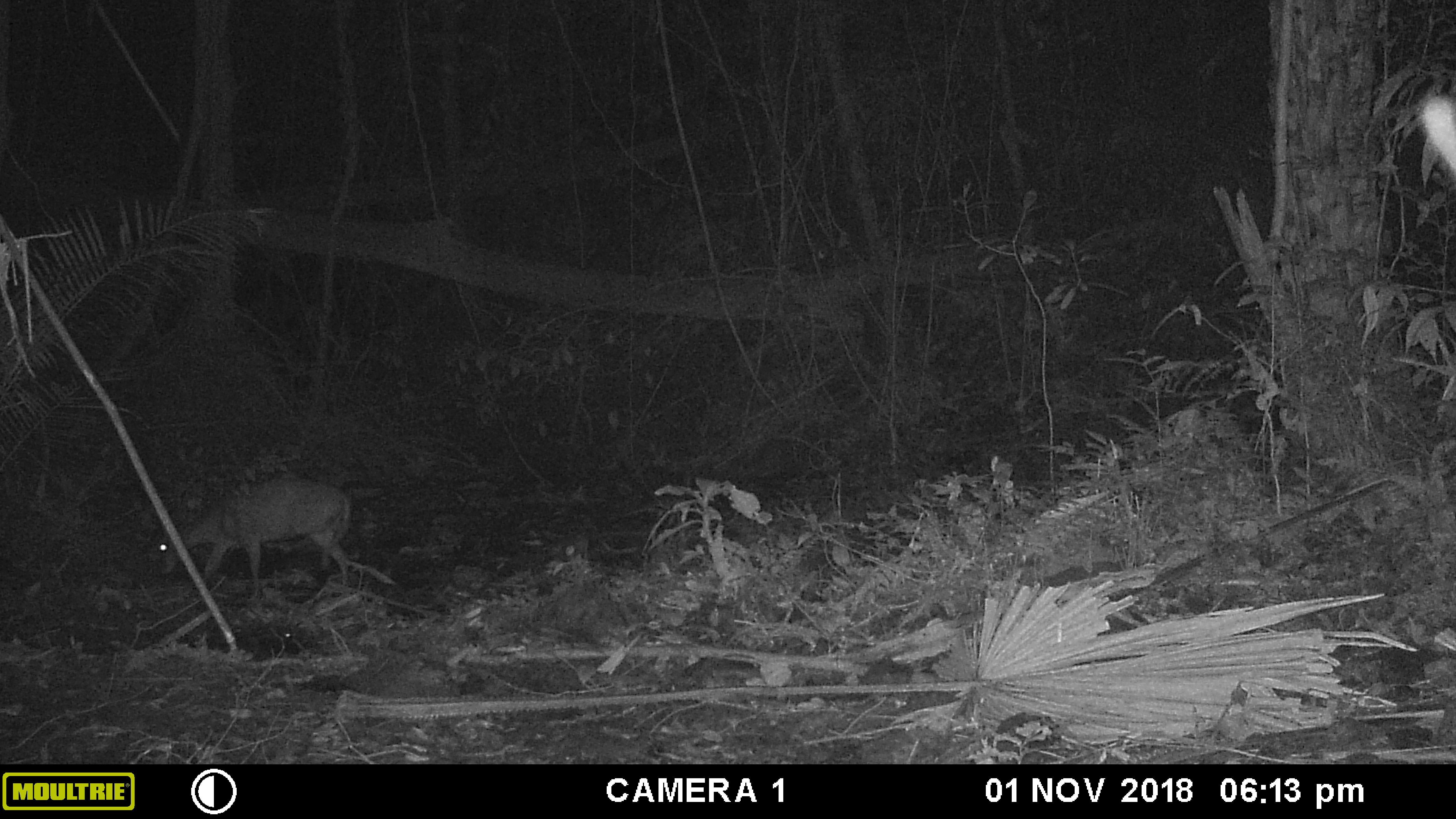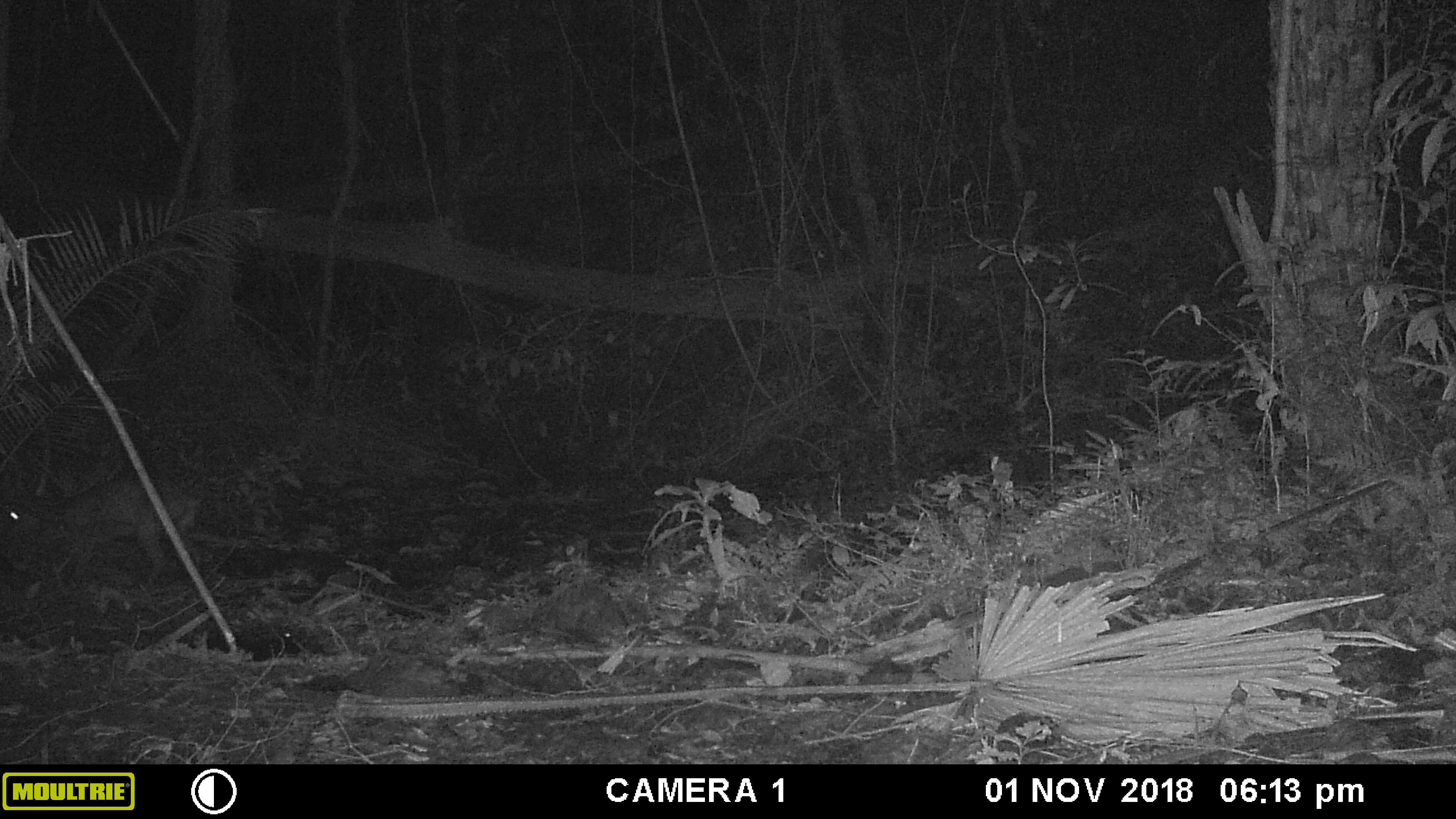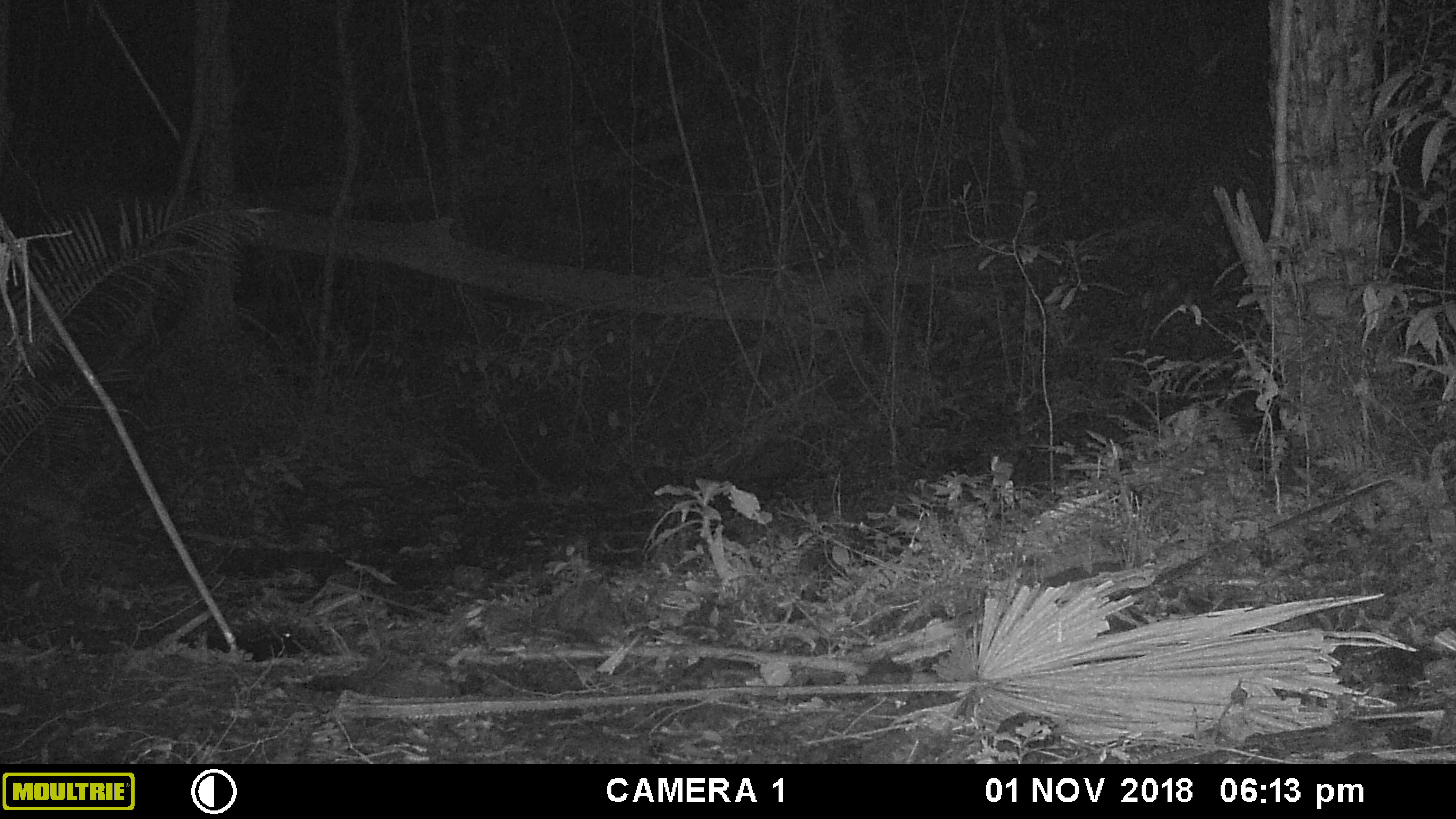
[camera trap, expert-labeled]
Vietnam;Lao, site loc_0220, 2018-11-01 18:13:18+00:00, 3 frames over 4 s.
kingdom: Animalia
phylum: Chordata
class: Mammalia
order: Artiodactyla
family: Cervidae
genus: Muntiacus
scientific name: Muntiacus rooseveltorum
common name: roosevelt's muntjac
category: roosevelts muntjac group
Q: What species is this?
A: Roosevelts muntjac group (roosevelt's muntjac) (Muntiacus rooseveltorum).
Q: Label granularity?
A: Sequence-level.